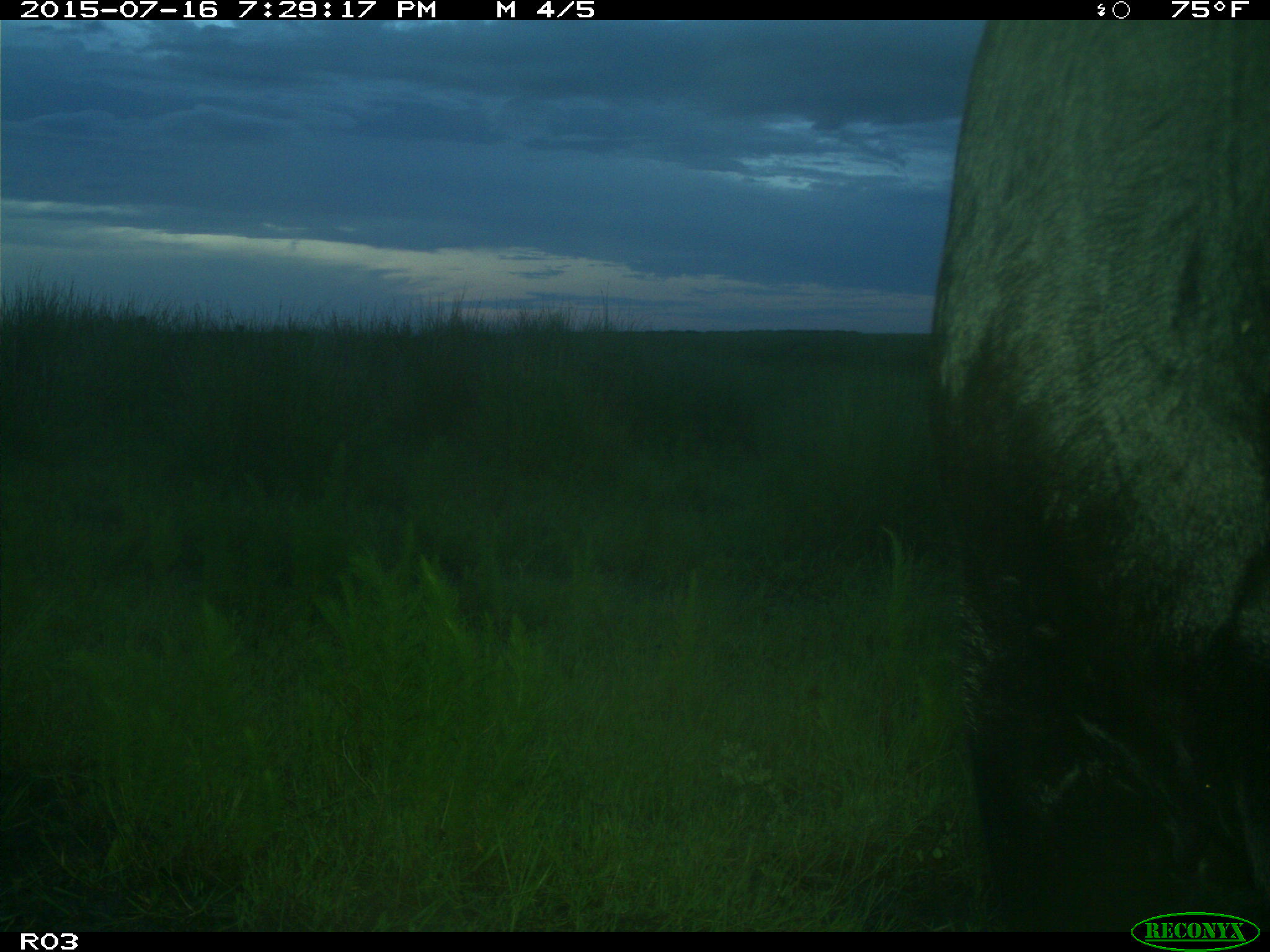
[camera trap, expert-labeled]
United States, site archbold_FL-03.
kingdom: Animalia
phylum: Chordata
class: Mammalia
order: Artiodactyla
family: Bovidae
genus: Bos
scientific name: Bos taurus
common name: domestic cow